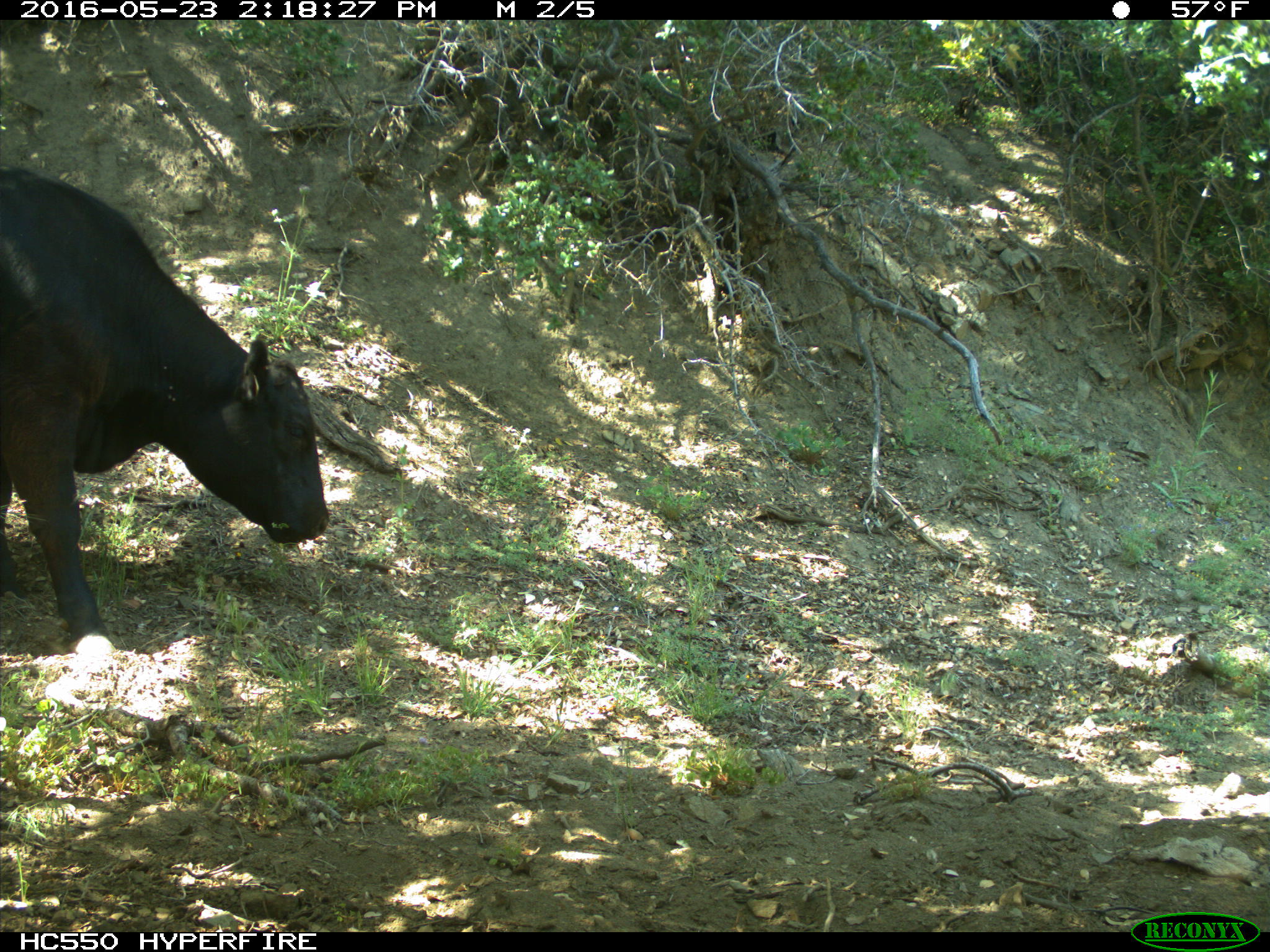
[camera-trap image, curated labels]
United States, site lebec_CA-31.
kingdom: Animalia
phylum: Chordata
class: Mammalia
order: Artiodactyla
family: Bovidae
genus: Bos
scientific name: Bos taurus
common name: domestic cow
Bos taurus (domestic cow).